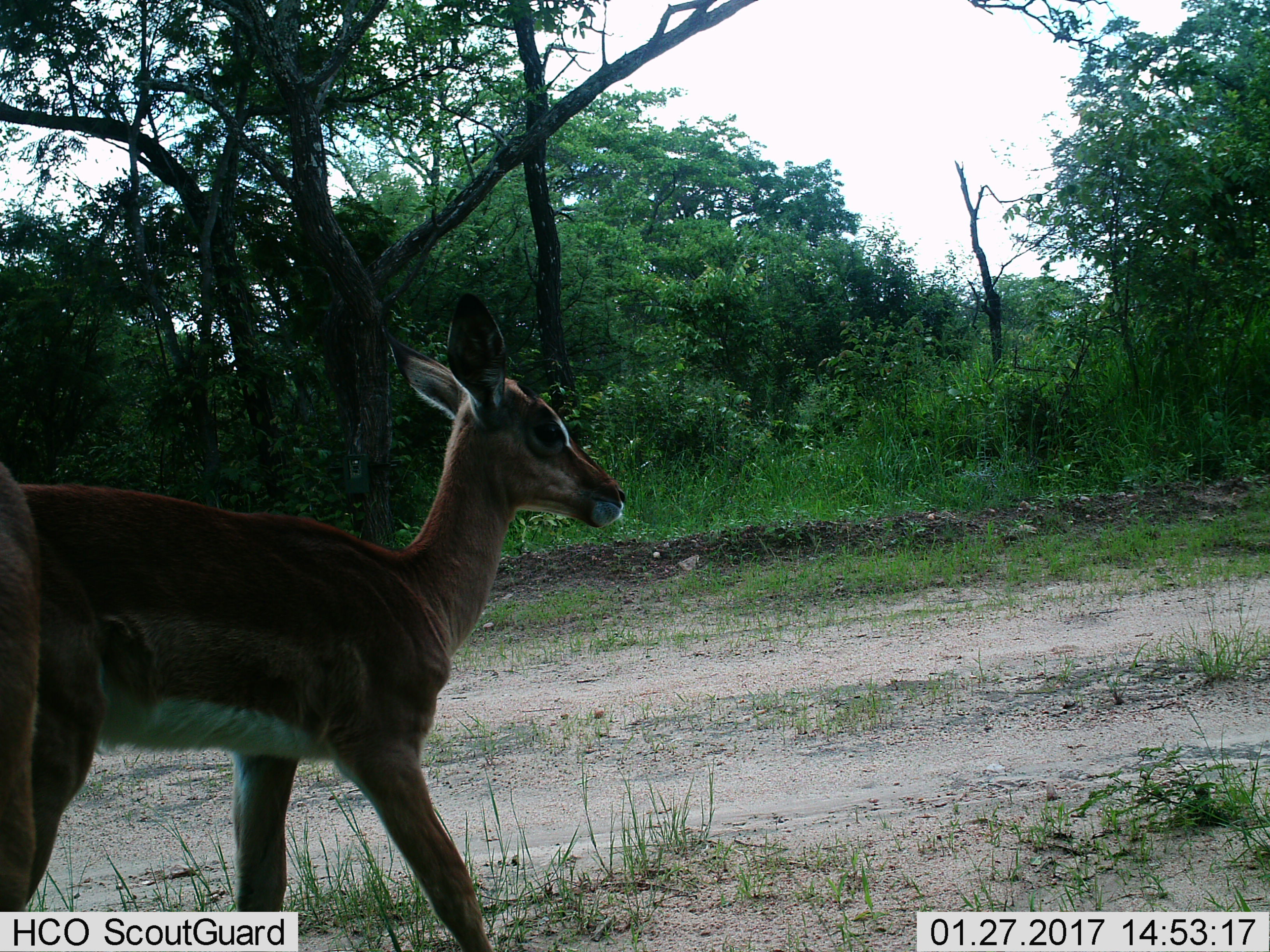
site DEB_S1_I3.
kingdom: Animalia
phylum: Chordata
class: Mammalia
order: Artiodactyla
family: Bovidae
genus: Aepyceros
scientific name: Aepyceros melampus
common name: impala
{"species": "impala (Aepyceros melampus)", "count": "2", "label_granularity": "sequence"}